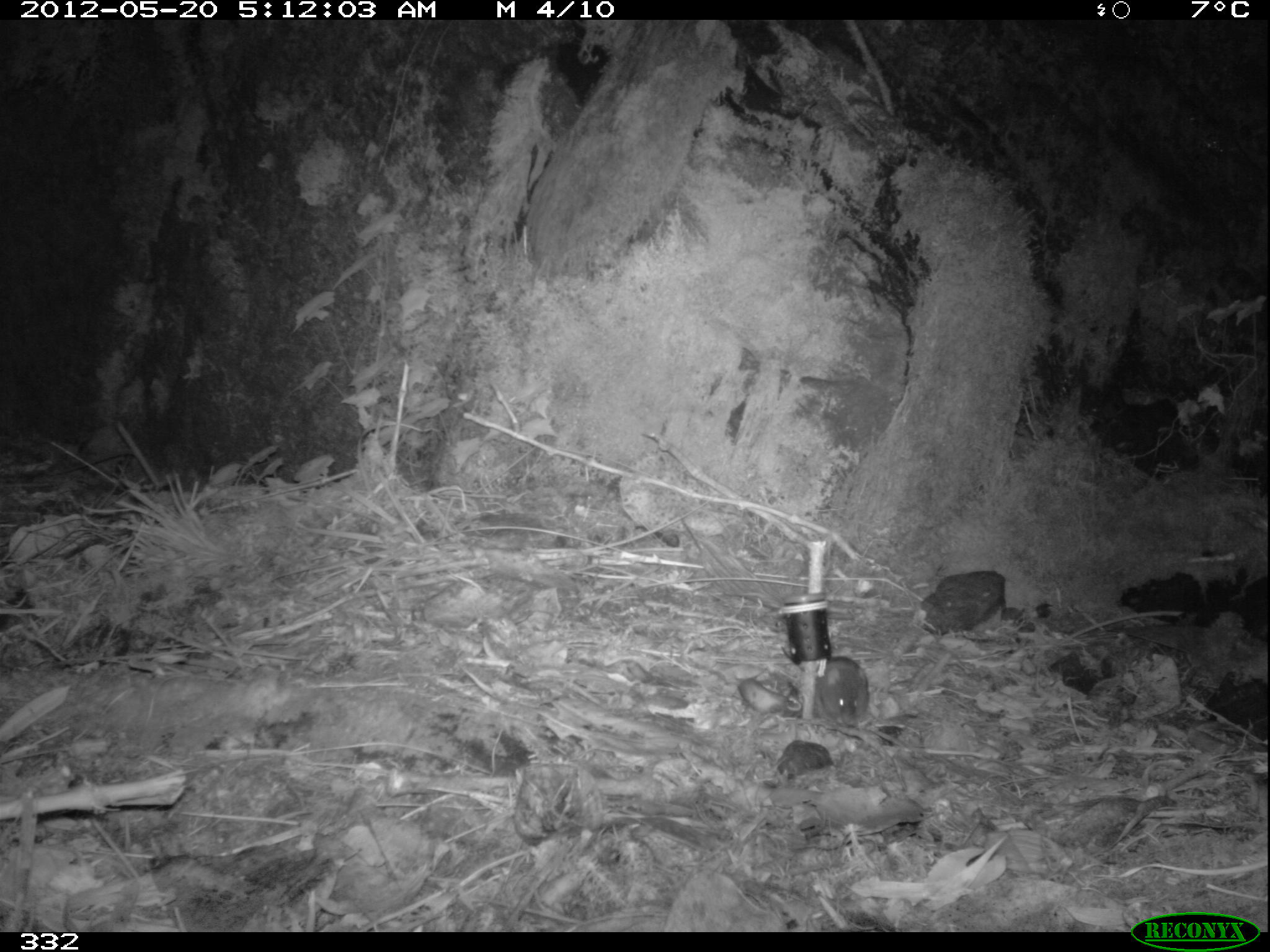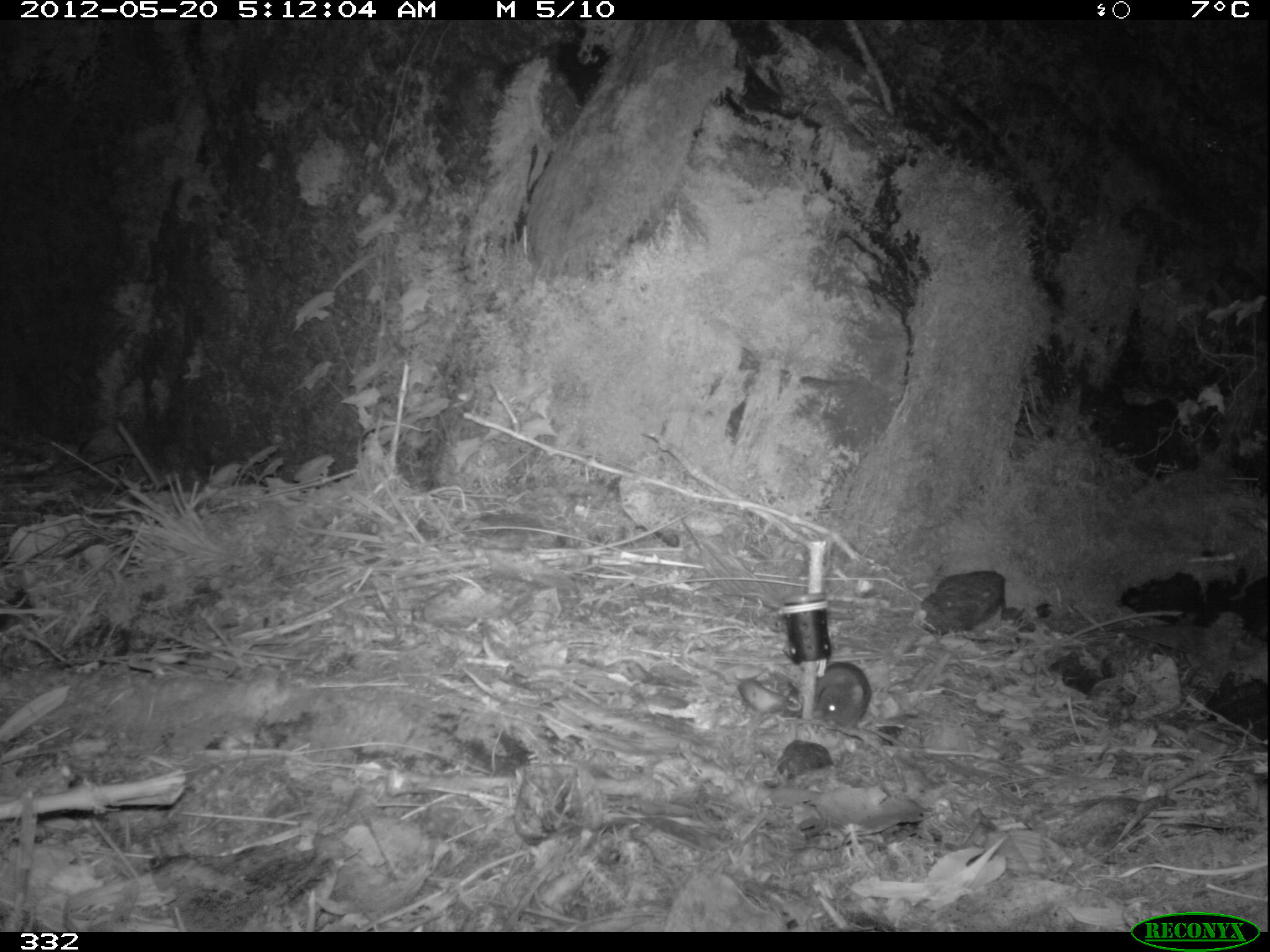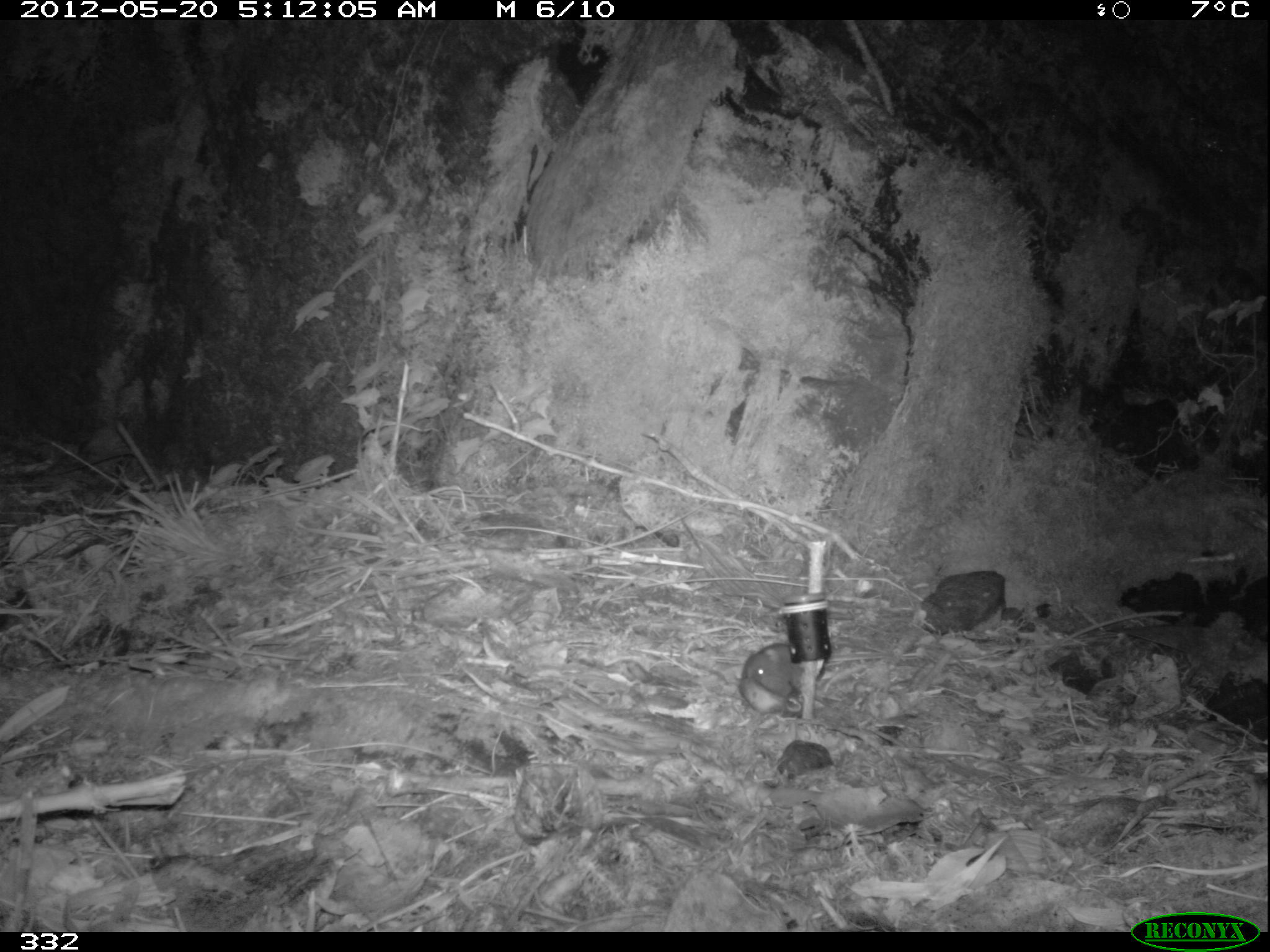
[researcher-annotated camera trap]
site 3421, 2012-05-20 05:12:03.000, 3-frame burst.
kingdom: Animalia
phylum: Chordata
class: Mammalia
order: Rodentia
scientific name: Rodentia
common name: rodents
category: unknown rodent